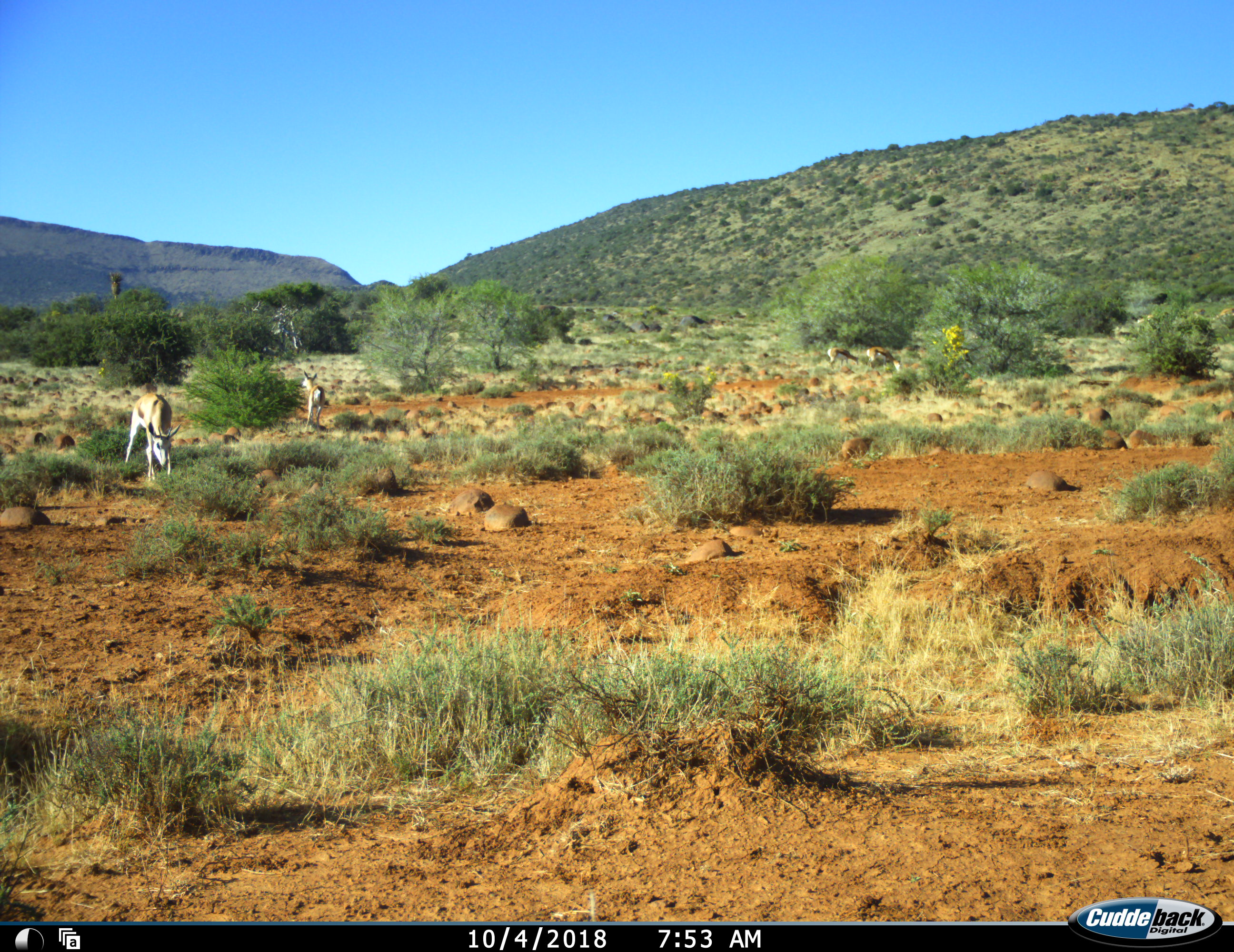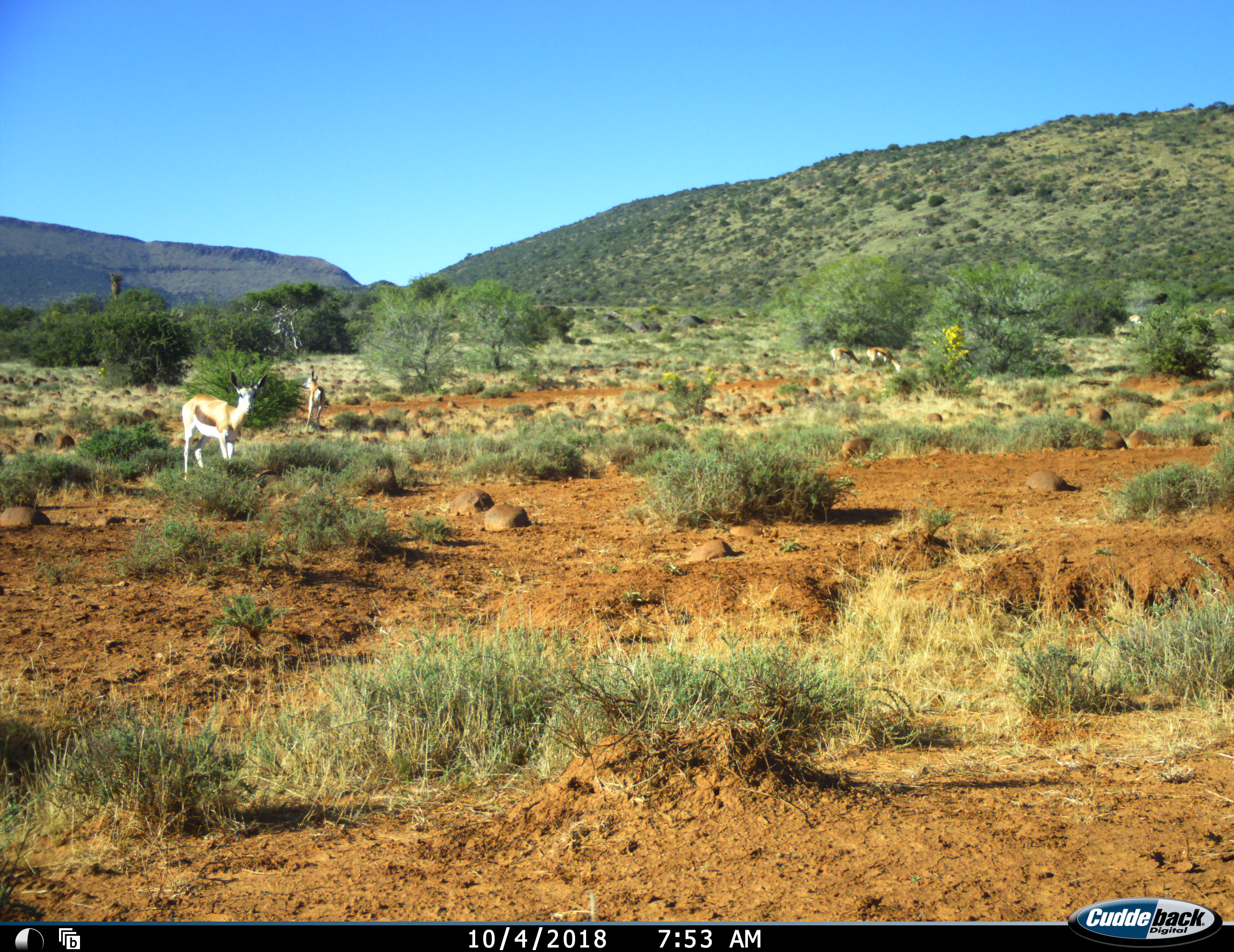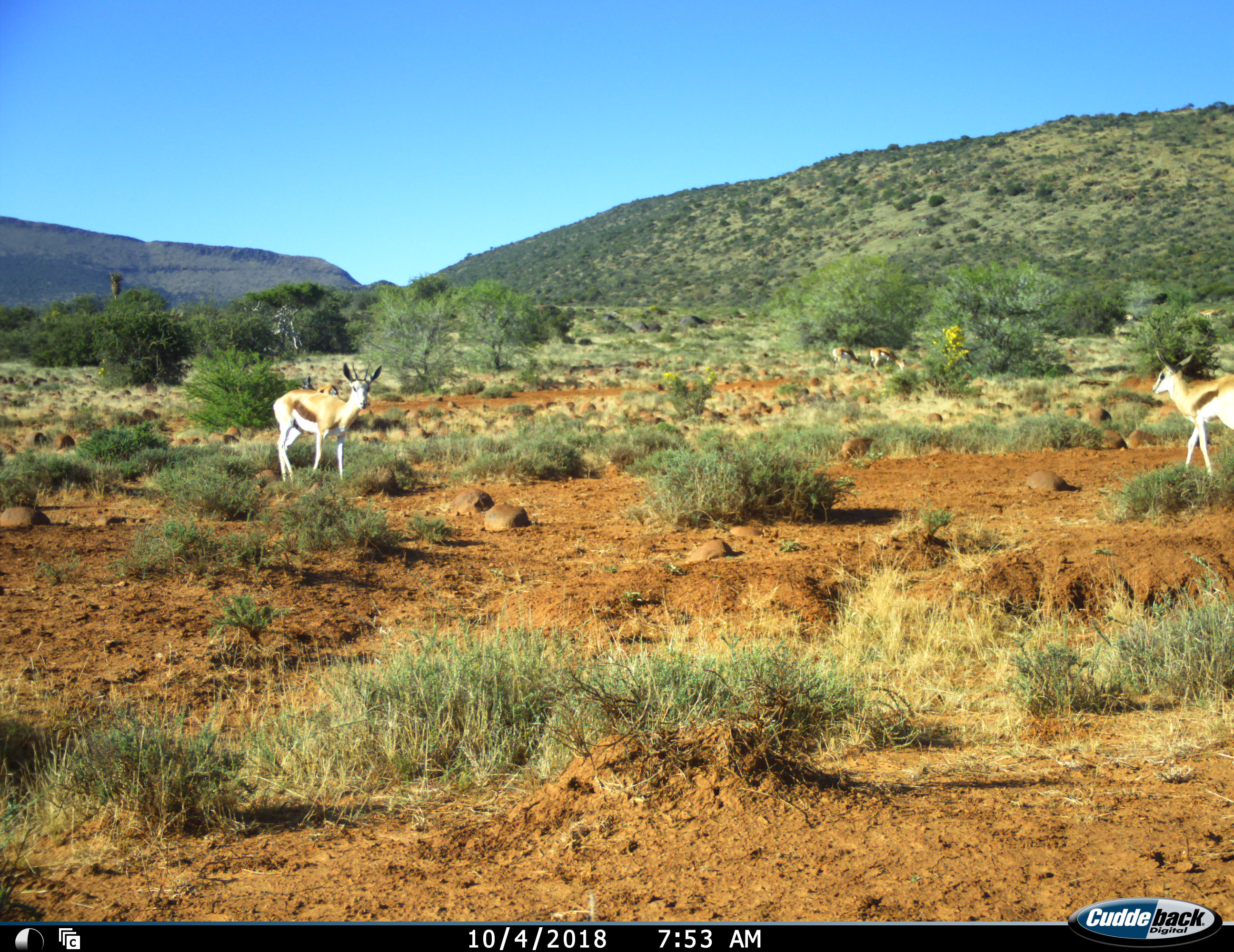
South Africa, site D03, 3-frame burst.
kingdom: Animalia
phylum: Chordata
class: Mammalia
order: Artiodactyla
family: Bovidae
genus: Antidorcas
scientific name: Antidorcas marsupialis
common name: springbok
Springbok (Antidorcas marsupialis), count 7. Behavior (volunteer vote fractions): standing 40%, resting 10%, moving 80%, interacting 0%. Young present (vote fraction): 0%. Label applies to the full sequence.